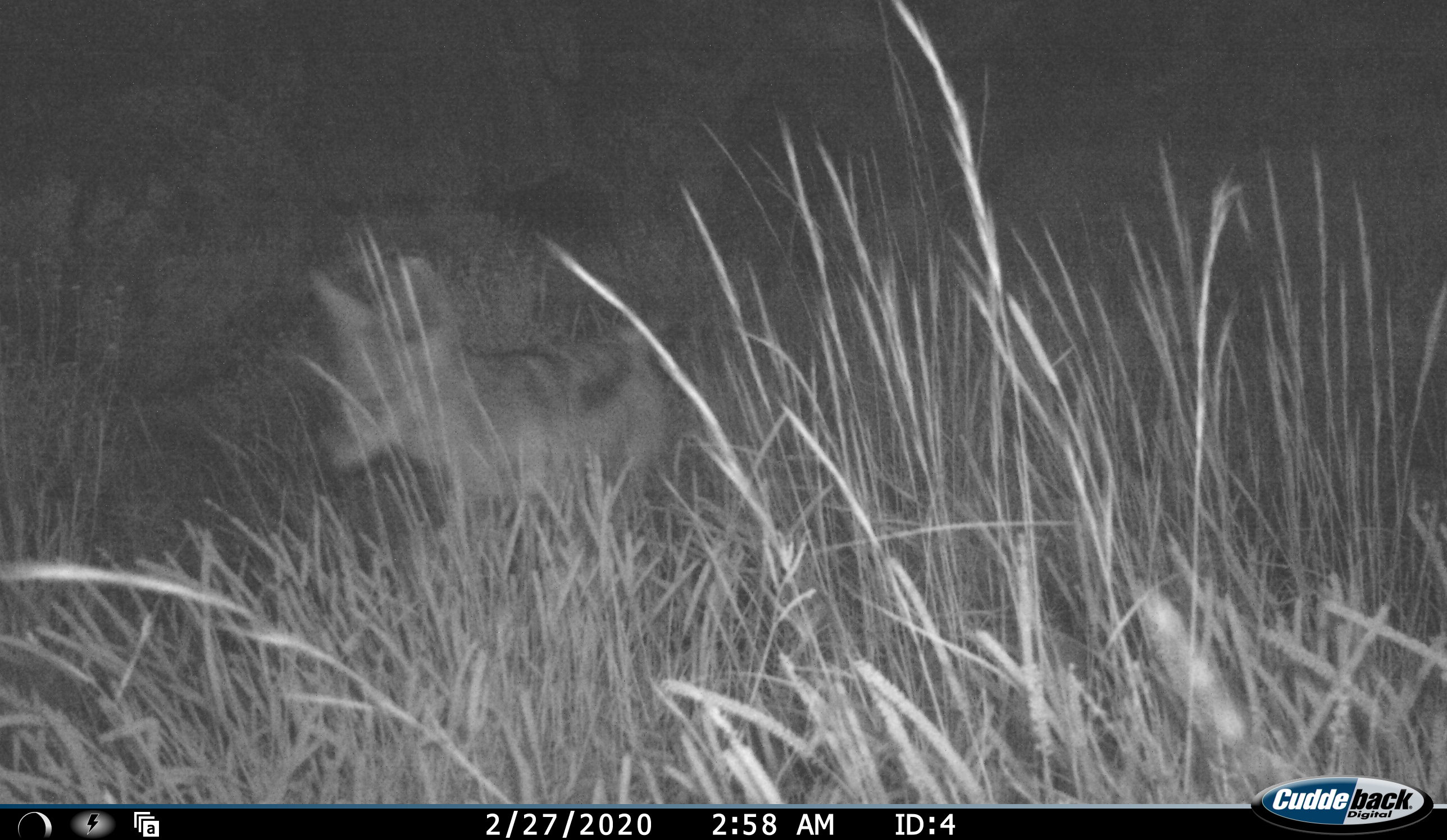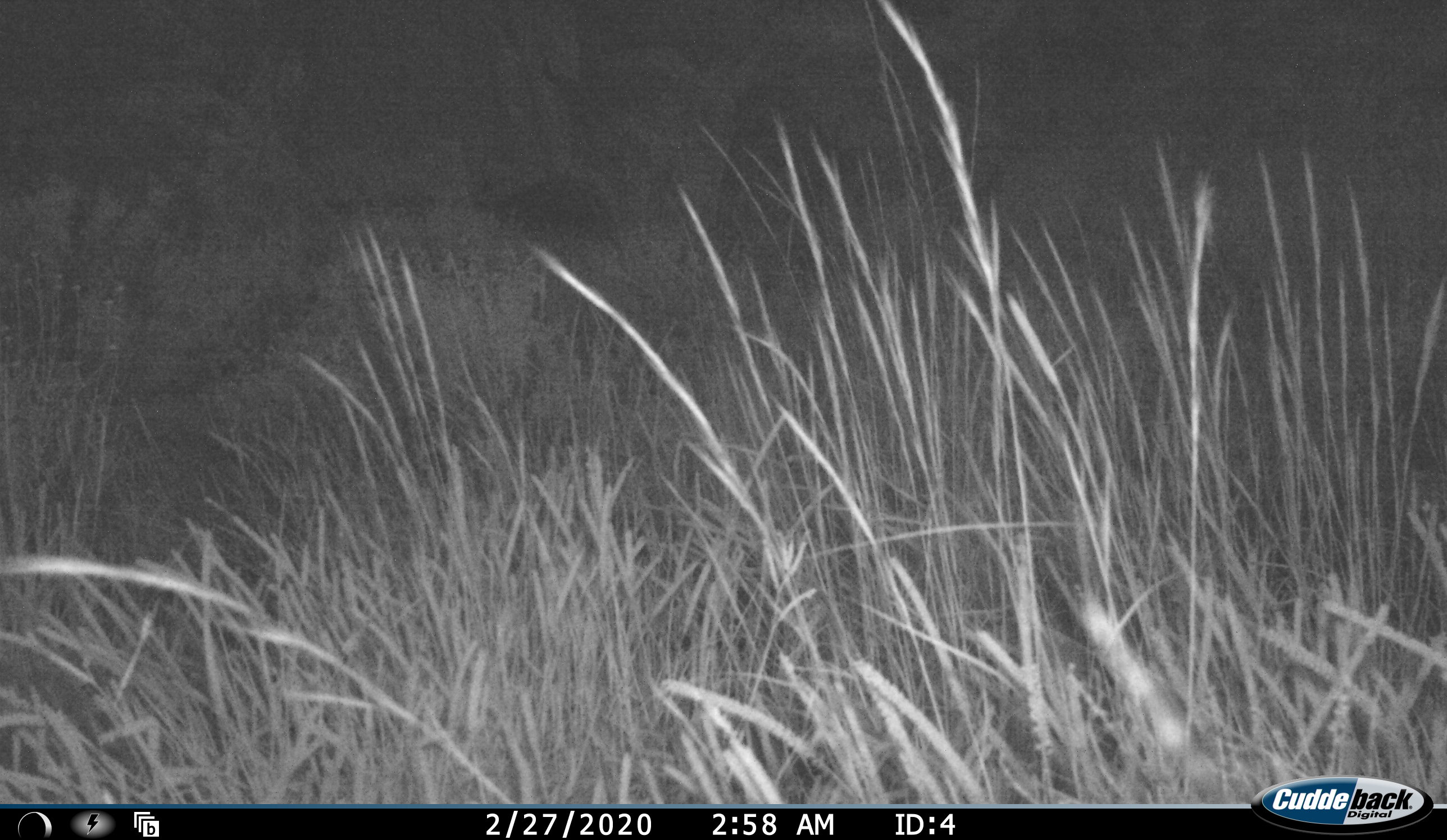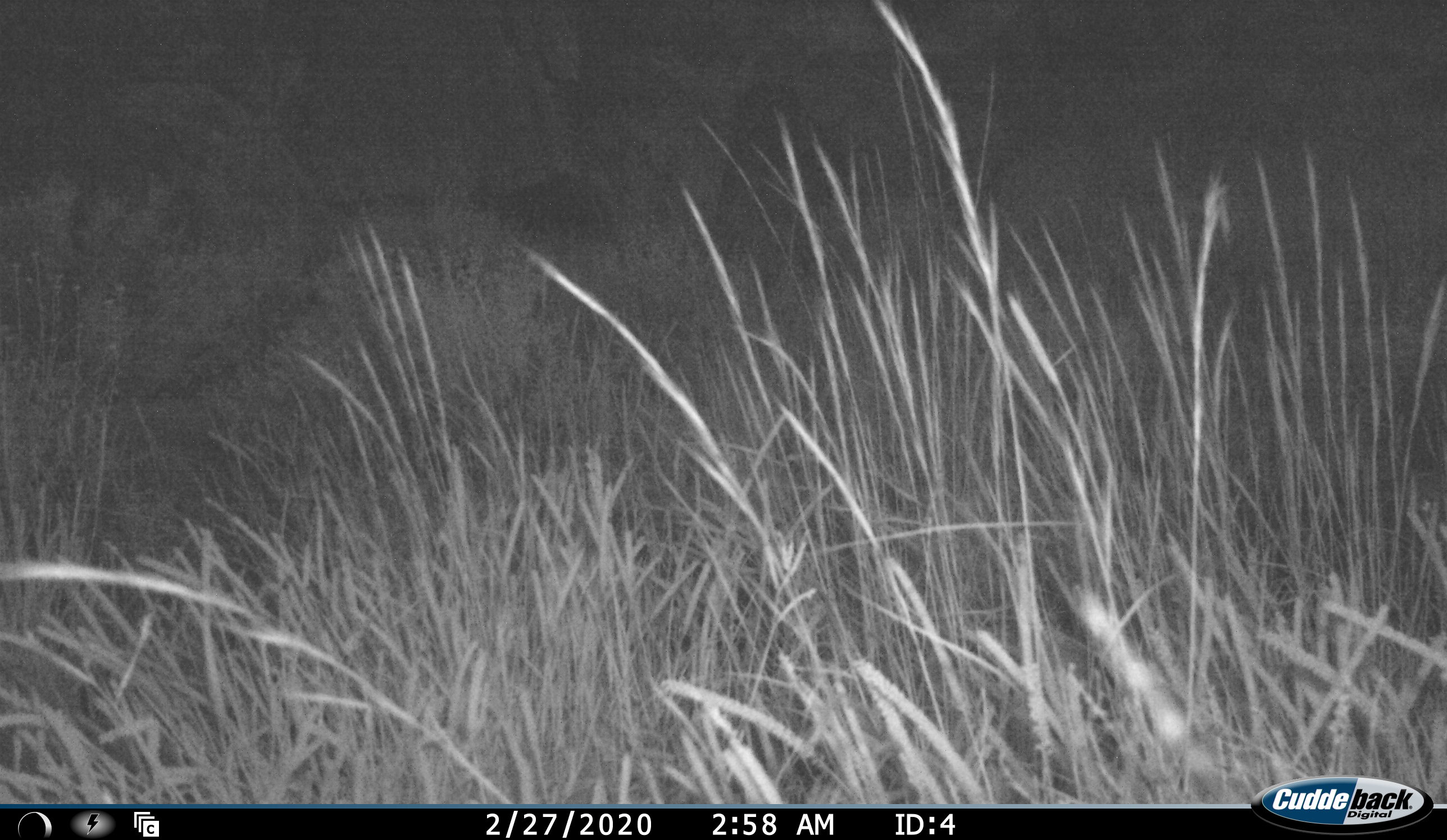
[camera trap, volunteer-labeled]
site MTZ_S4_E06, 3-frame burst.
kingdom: Animalia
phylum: Chordata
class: Mammalia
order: Carnivora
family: Canidae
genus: Lupulella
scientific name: Lupulella mesomelas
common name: black-backed jackal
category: jackalblackbacked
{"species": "jackalblackbacked (black-backed jackal) (Lupulella mesomelas)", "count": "1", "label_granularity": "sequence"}